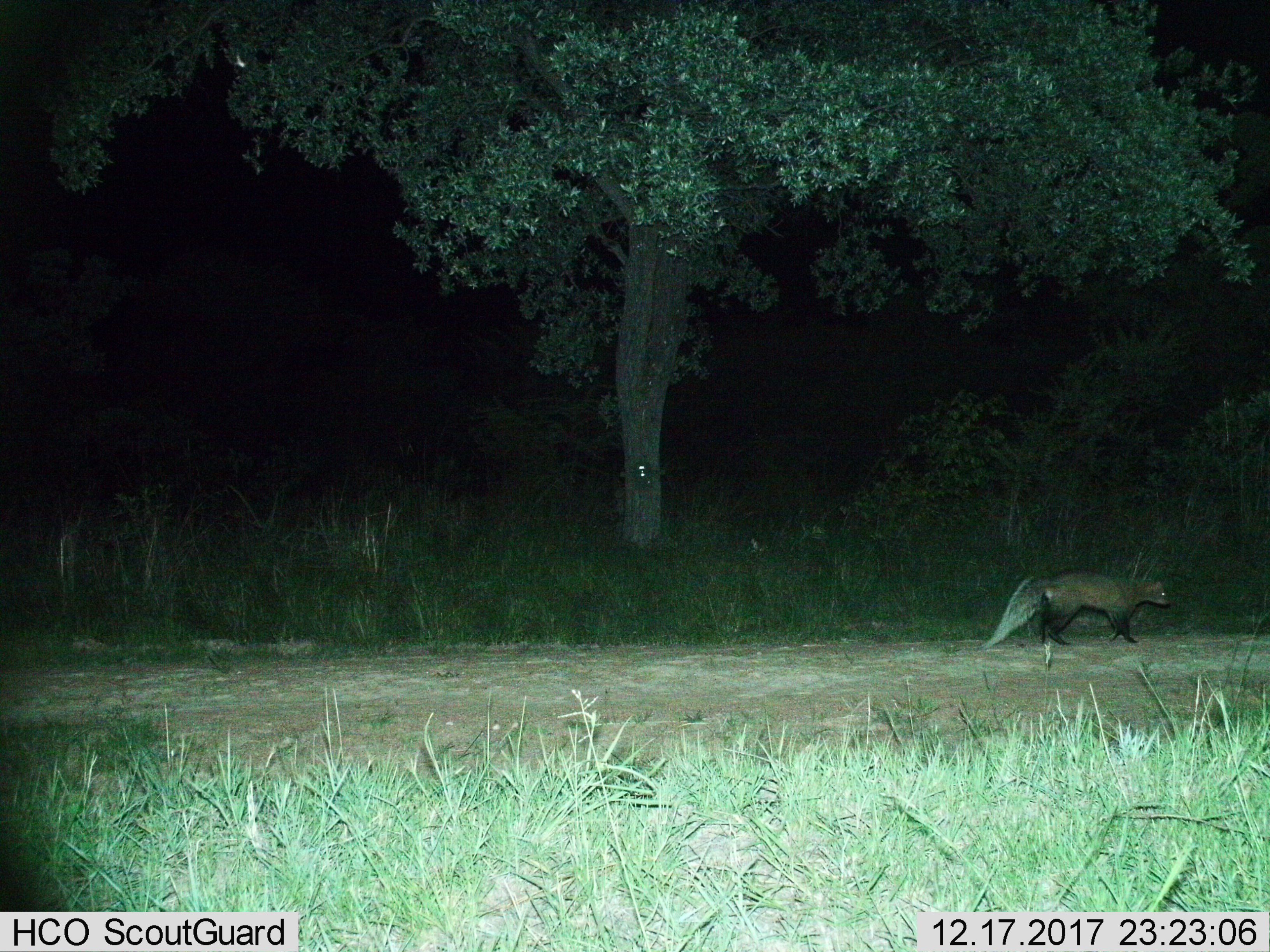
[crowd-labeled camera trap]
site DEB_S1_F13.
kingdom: Animalia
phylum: Chordata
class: Mammalia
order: Carnivora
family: Herpestidae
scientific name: Herpestidae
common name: mongoose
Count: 1.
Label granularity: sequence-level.